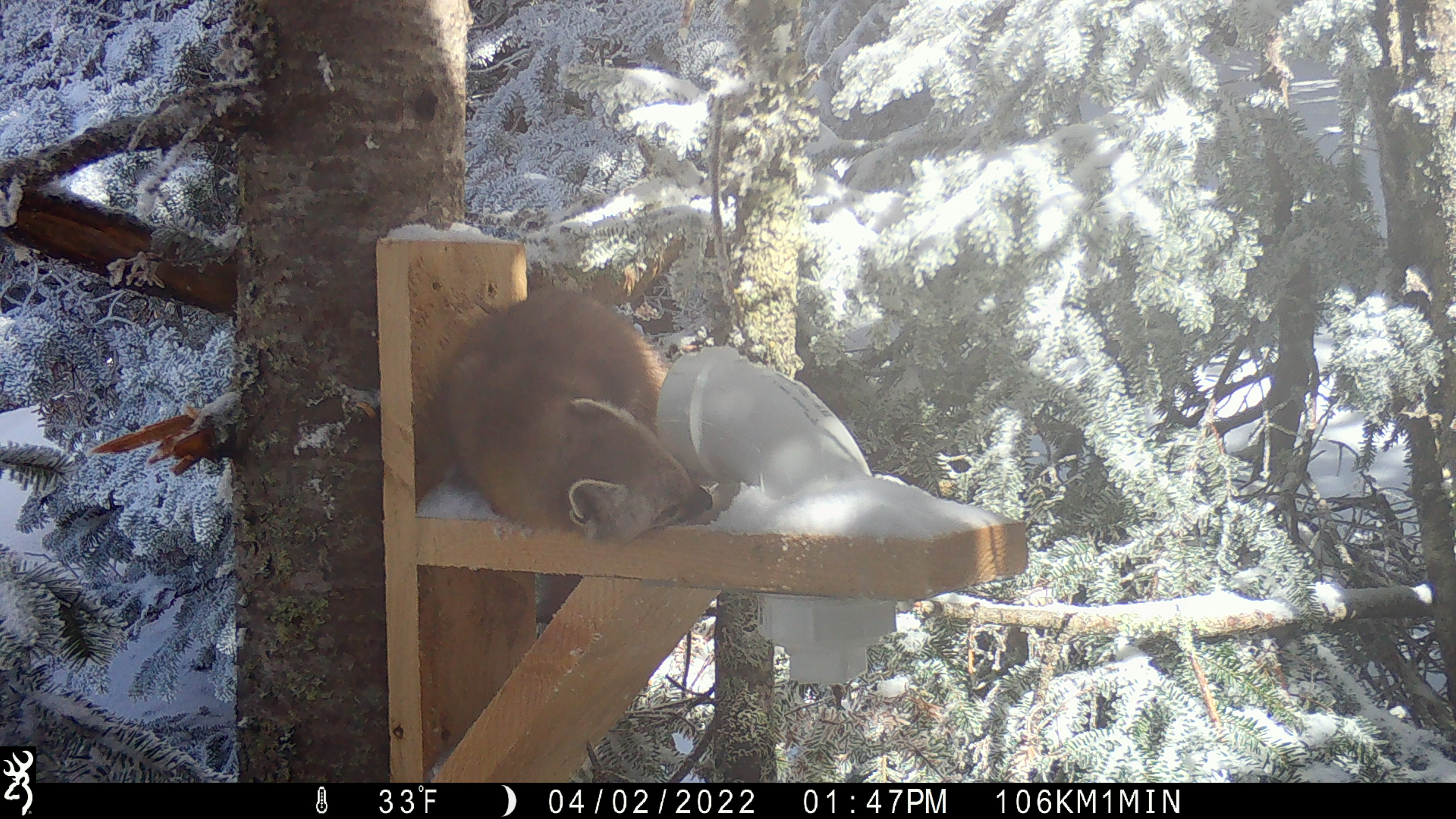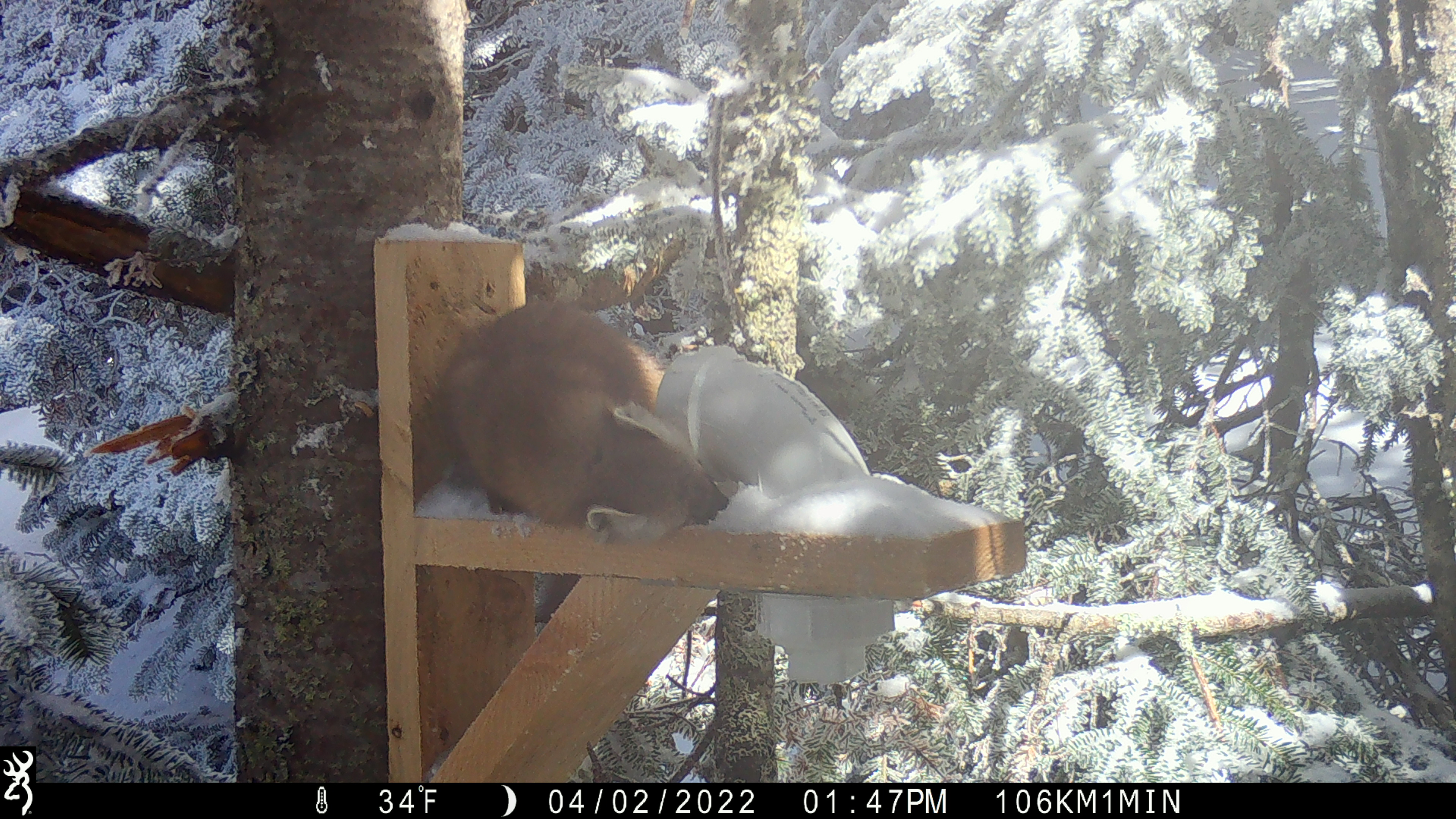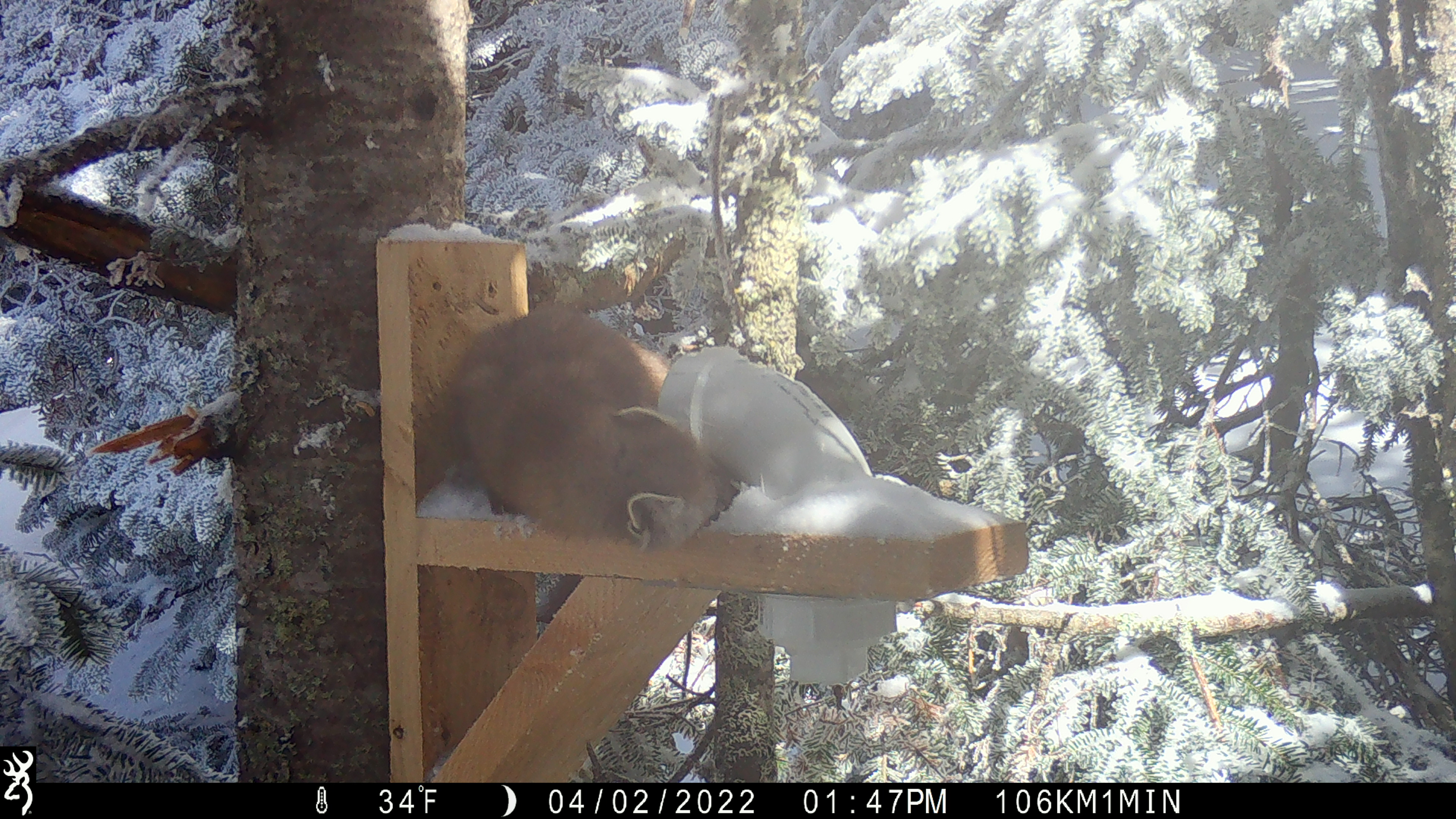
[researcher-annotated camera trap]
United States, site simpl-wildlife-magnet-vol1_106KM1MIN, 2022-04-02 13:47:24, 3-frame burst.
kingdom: Animalia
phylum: Chordata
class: Mammalia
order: Carnivora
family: Mustelidae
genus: Martes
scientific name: Martes americana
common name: american marten